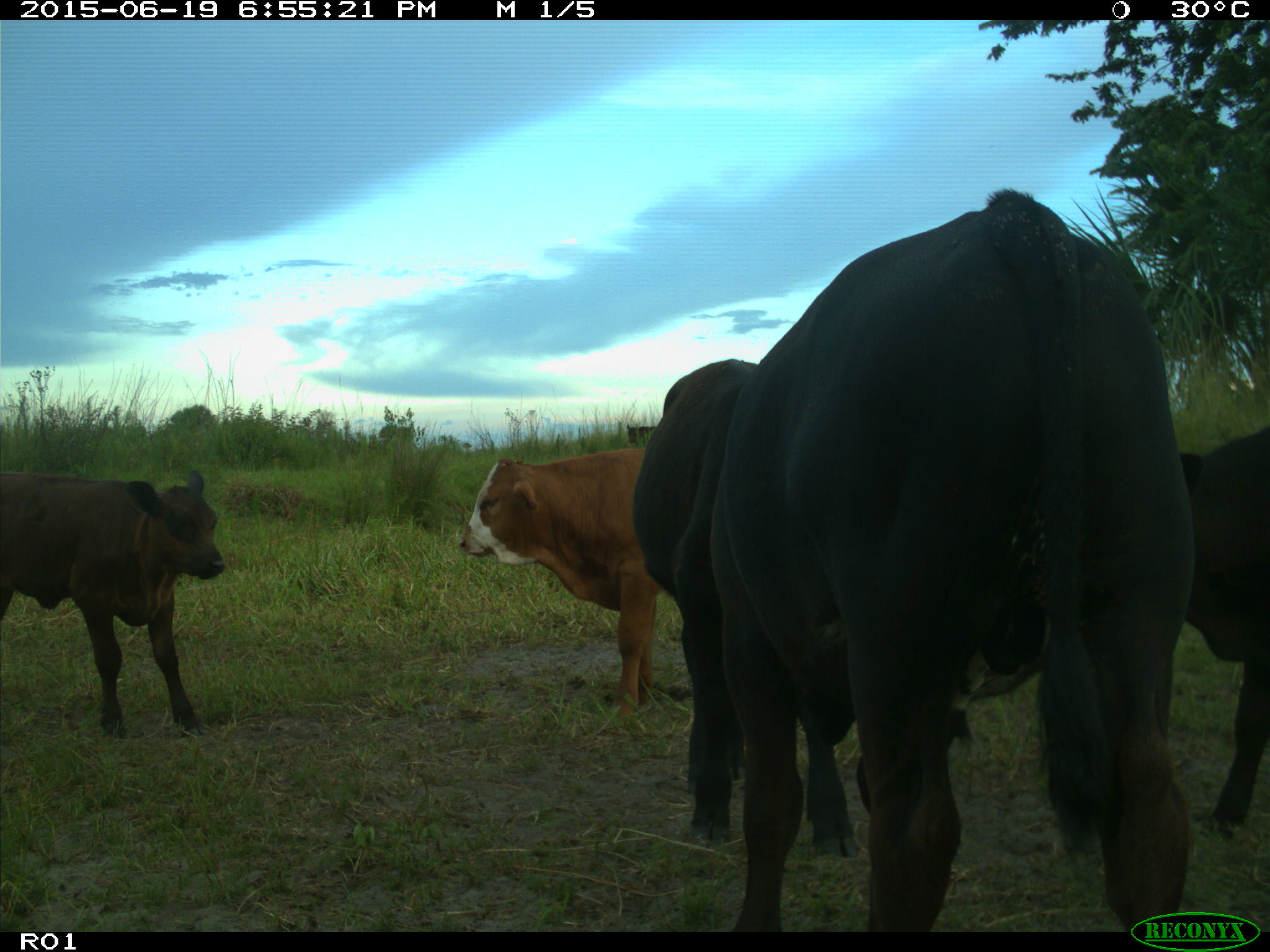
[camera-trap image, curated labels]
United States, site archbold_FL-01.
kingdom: Animalia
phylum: Chordata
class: Mammalia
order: Artiodactyla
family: Bovidae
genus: Bos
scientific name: Bos taurus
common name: domestic cow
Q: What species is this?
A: Bos taurus (domestic cow).